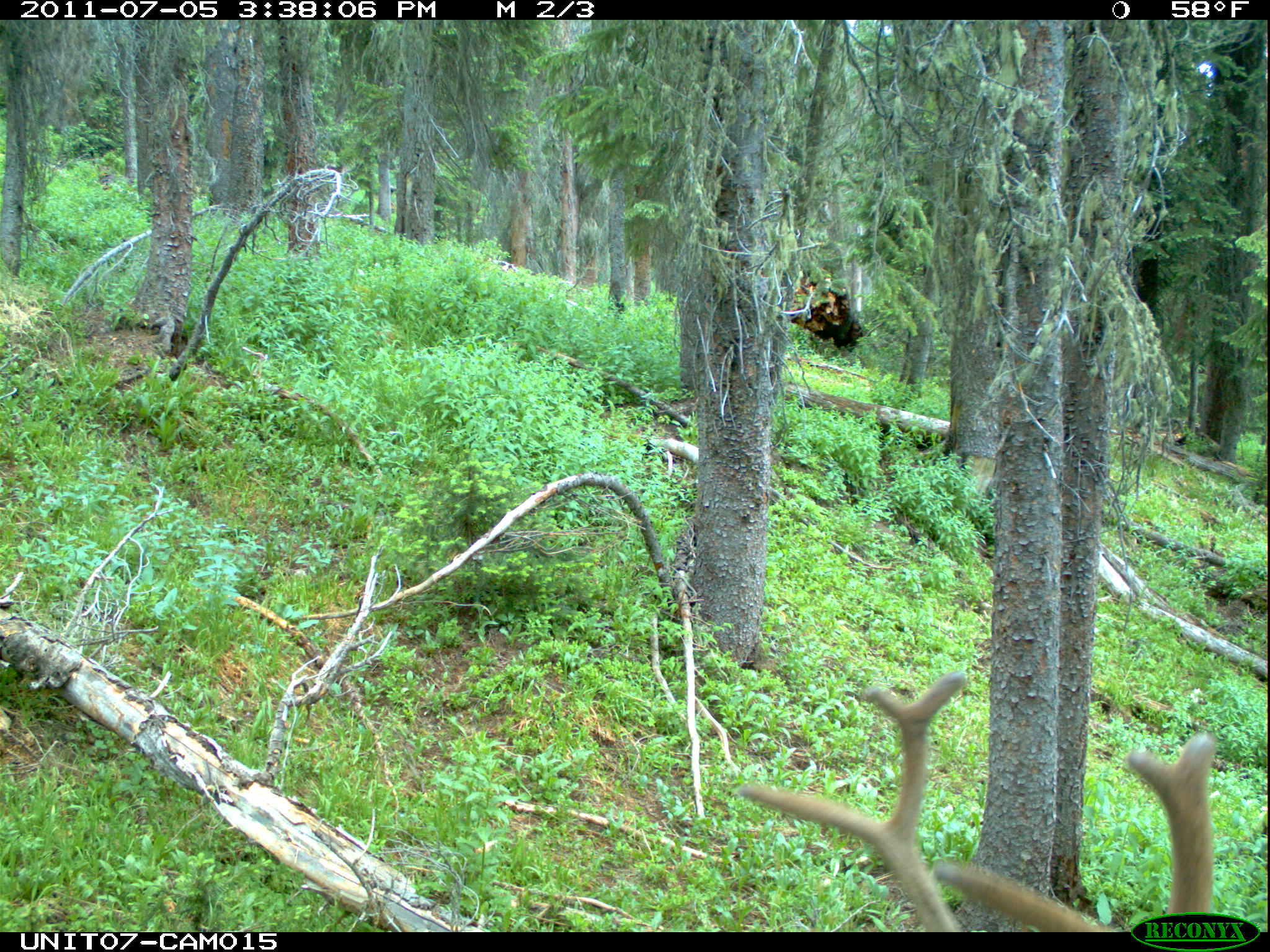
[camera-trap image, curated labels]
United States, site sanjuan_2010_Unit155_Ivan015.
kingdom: Animalia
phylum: Chordata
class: Mammalia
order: Artiodactyla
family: Cervidae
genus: Cervus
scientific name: Cervus elaphus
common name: red deer